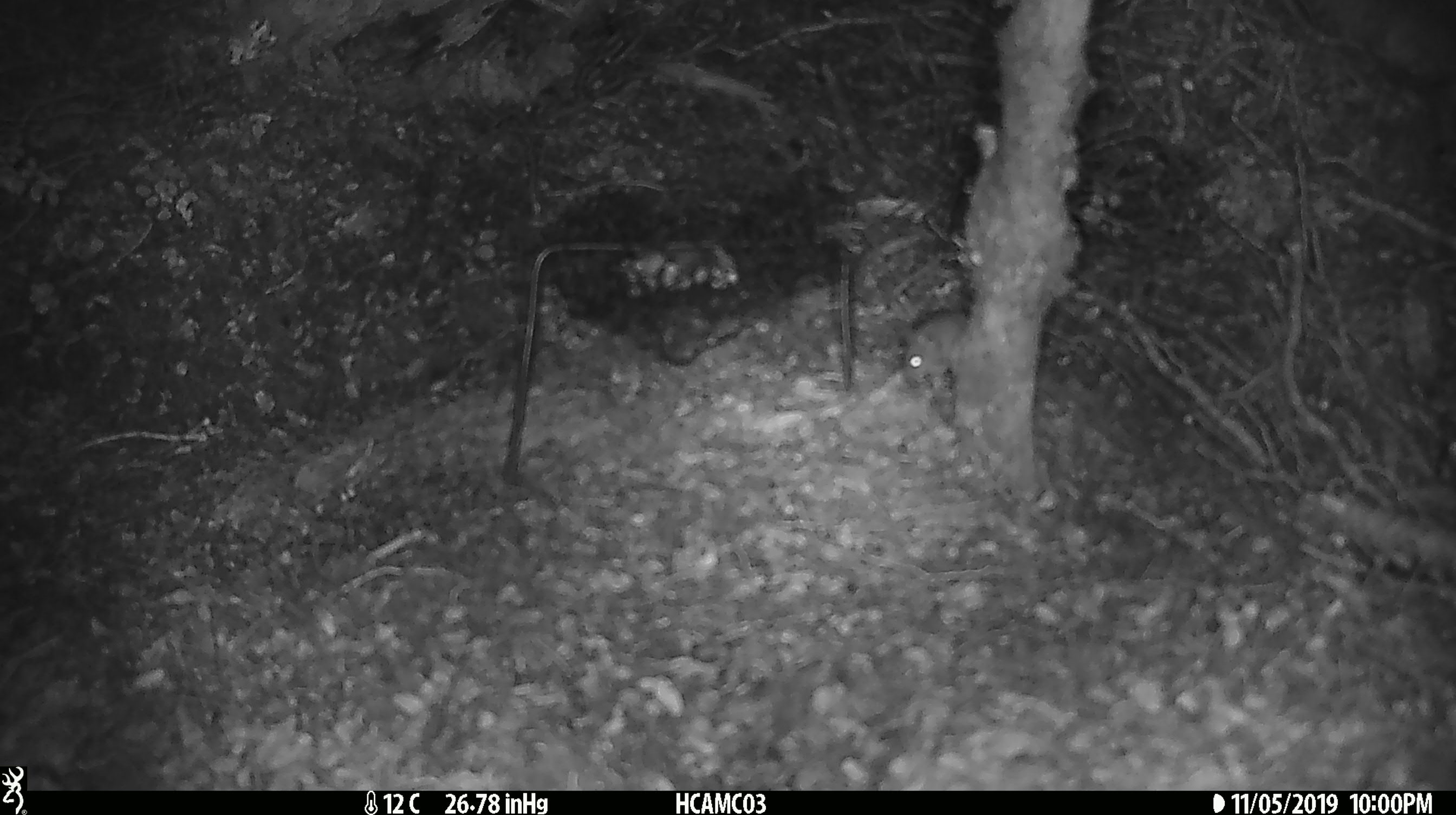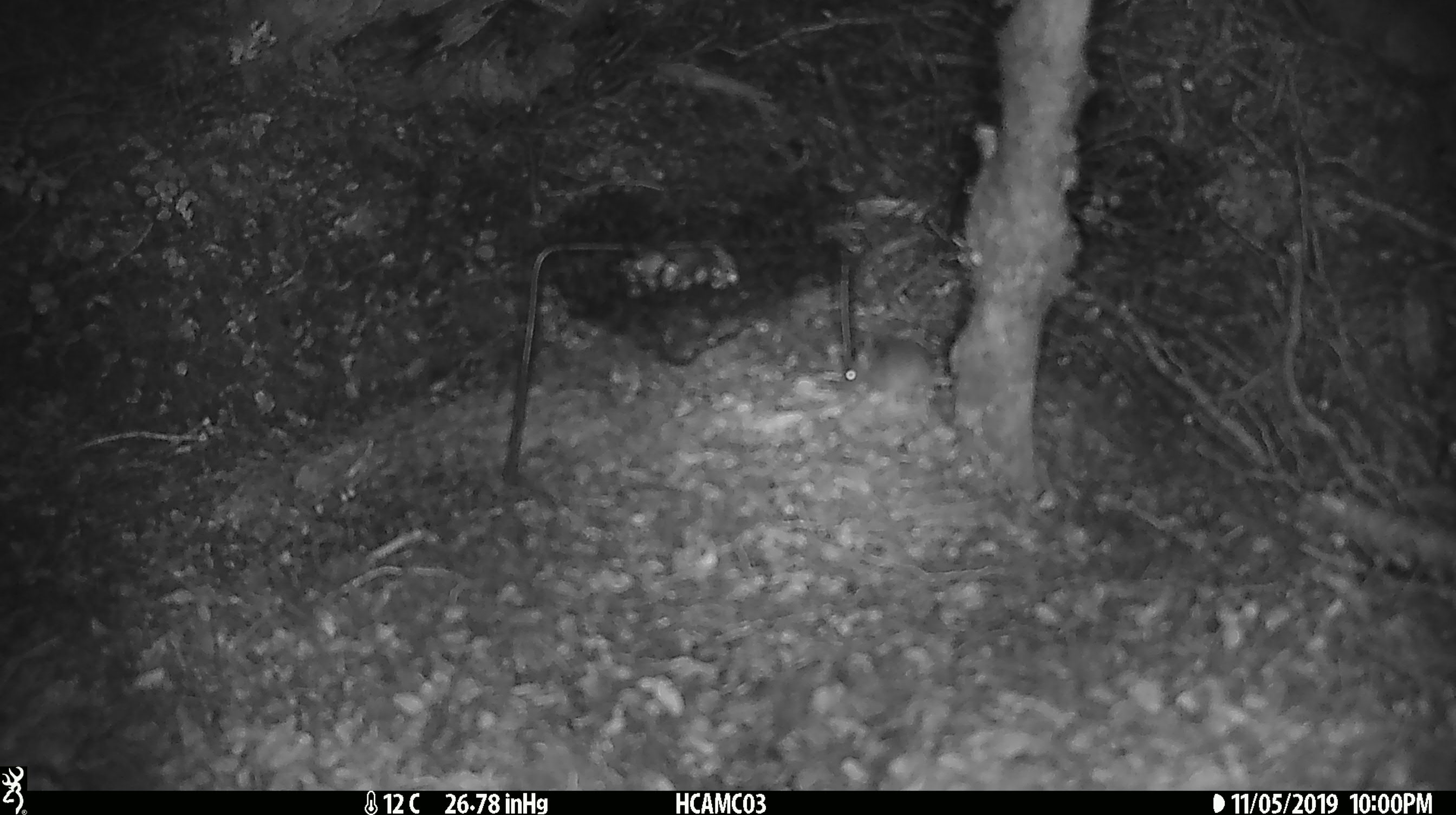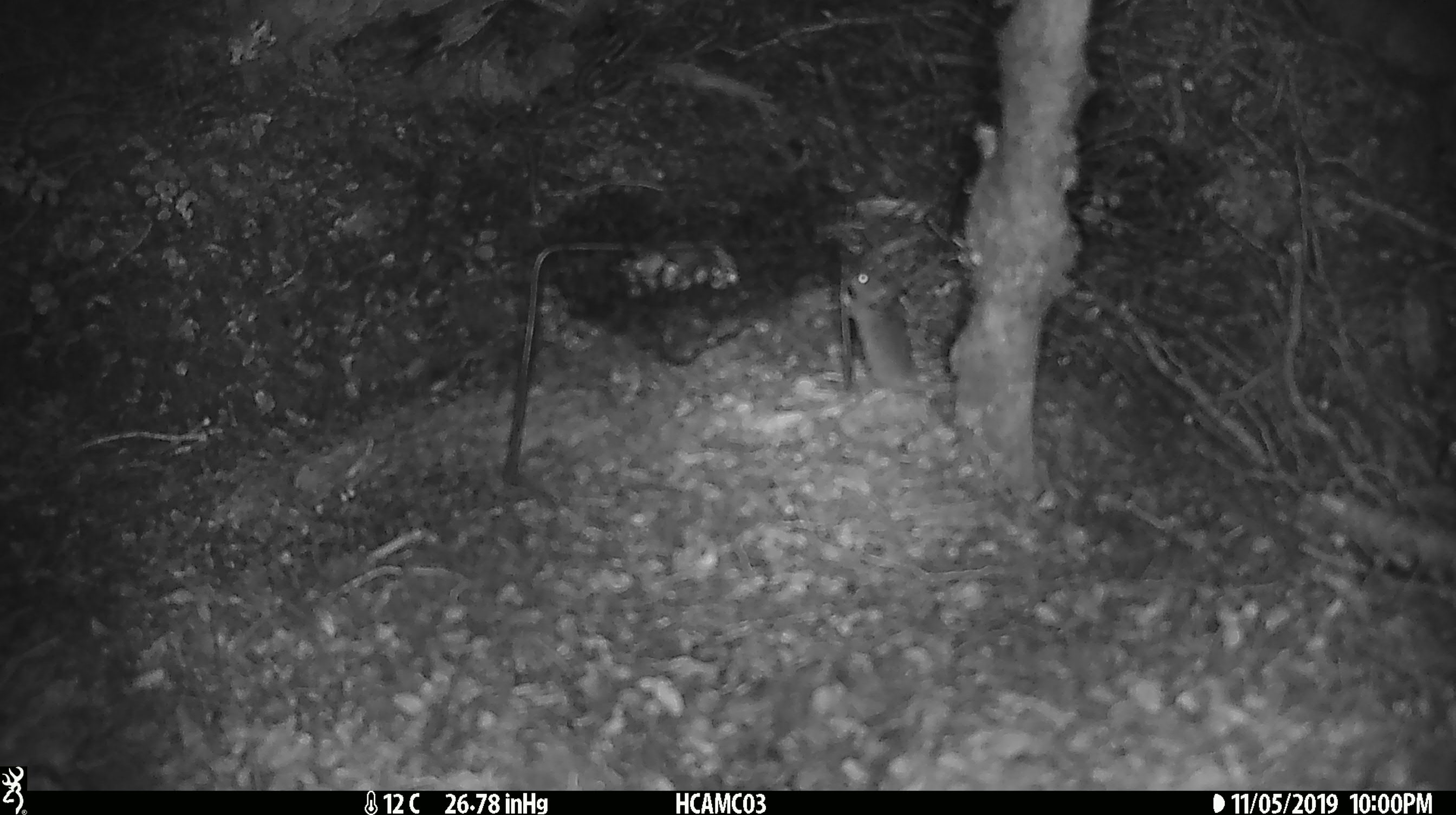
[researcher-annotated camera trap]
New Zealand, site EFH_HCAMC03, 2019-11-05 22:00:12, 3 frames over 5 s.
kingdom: Animalia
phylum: Chordata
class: Mammalia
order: Rodentia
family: Muridae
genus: Mus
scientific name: Mus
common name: mouse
Mouse (Mus).